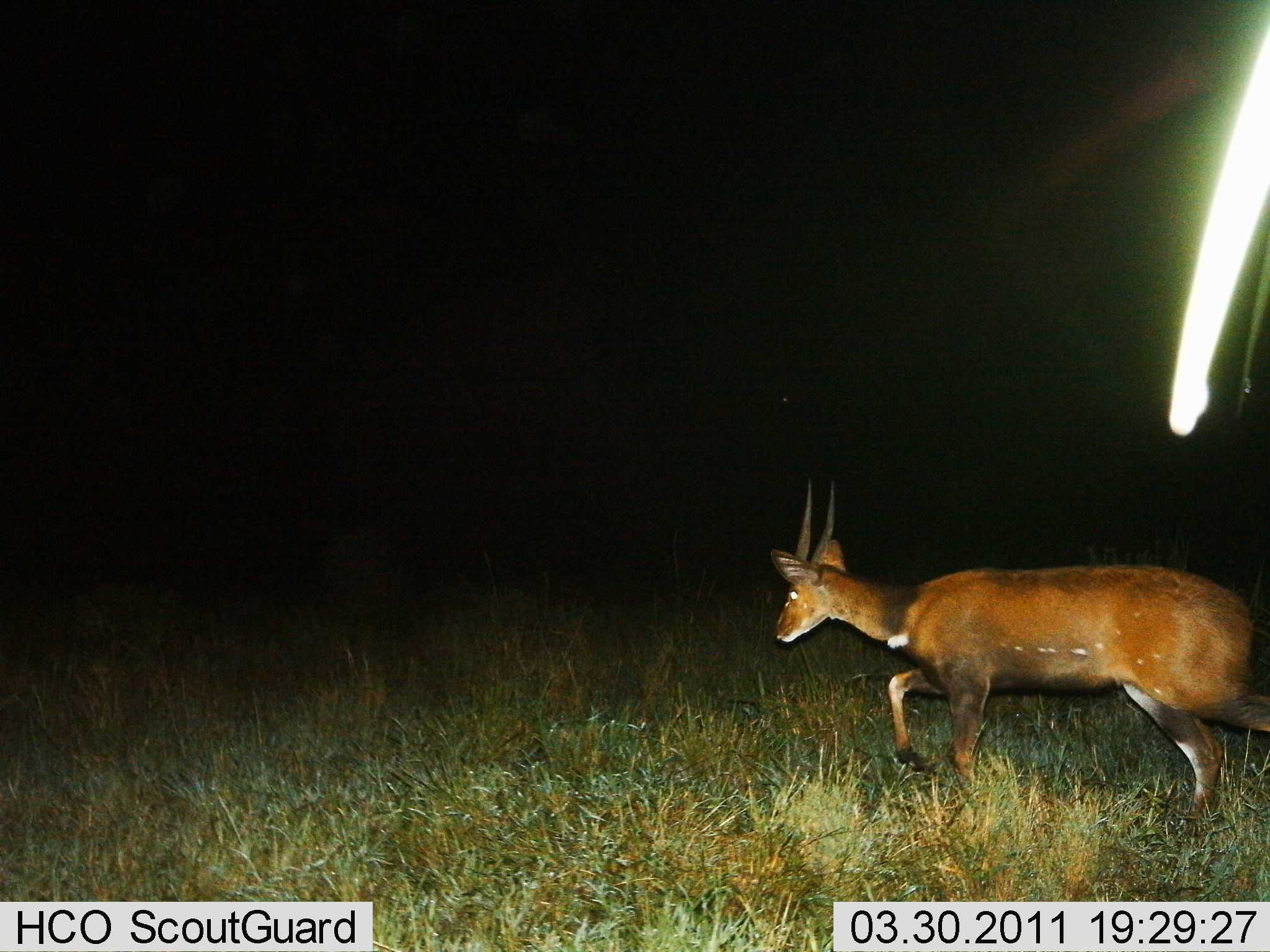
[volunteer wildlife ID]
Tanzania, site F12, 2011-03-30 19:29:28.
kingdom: Animalia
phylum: Chordata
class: Mammalia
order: Artiodactyla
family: Bovidae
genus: Tragelaphus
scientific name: Tragelaphus scriptus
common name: bushbuck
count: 1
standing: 7%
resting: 0%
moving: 100%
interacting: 0%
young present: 0%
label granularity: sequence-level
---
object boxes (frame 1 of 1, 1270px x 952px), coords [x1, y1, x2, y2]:
animal: [767, 483, 1268, 809]